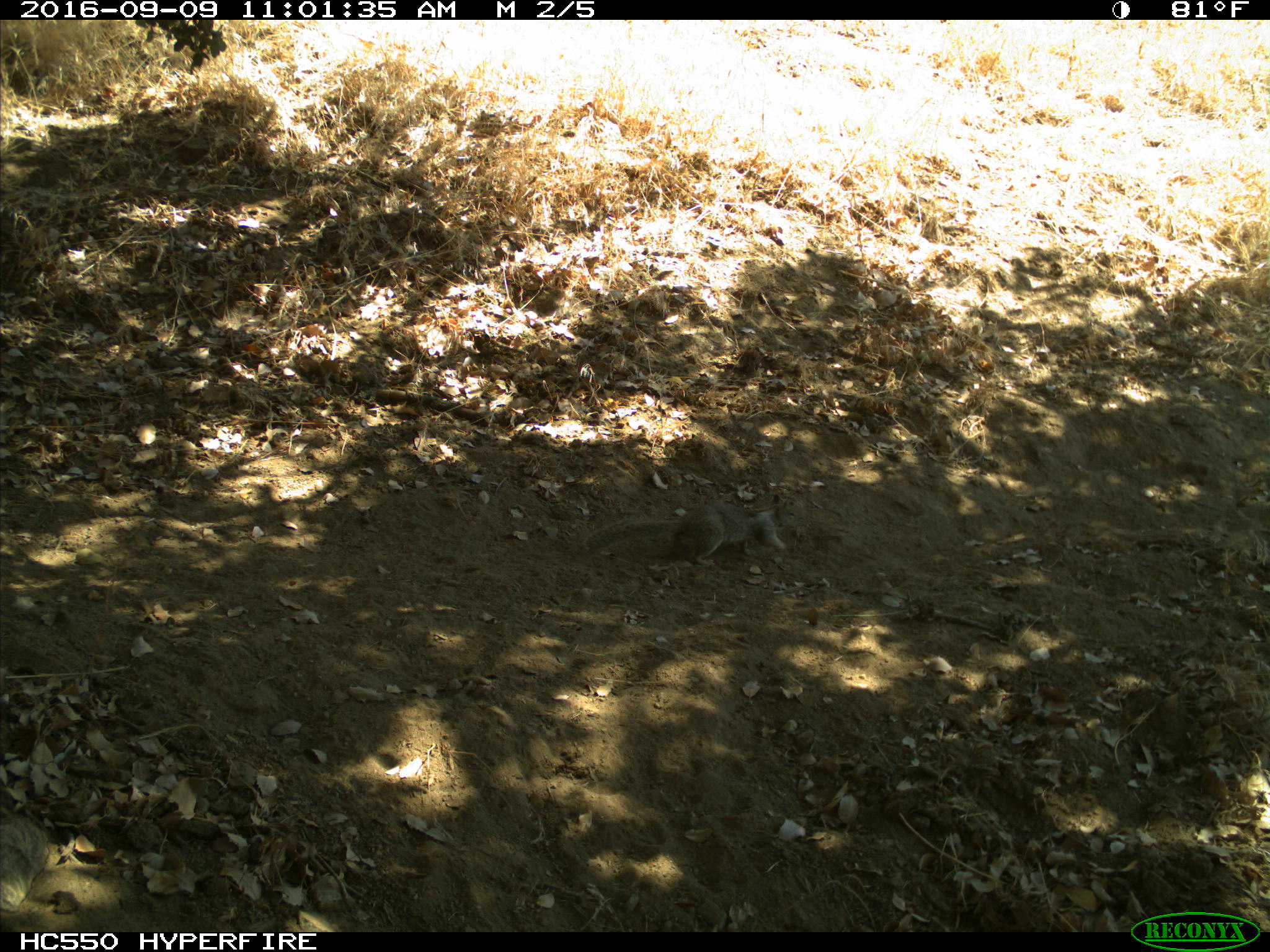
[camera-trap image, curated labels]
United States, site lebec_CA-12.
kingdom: Animalia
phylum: Chordata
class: Mammalia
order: Rodentia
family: Sciuridae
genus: Otospermophilus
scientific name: Otospermophilus beecheyi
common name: california ground squirrel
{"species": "Otospermophilus beecheyi (california ground squirrel)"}